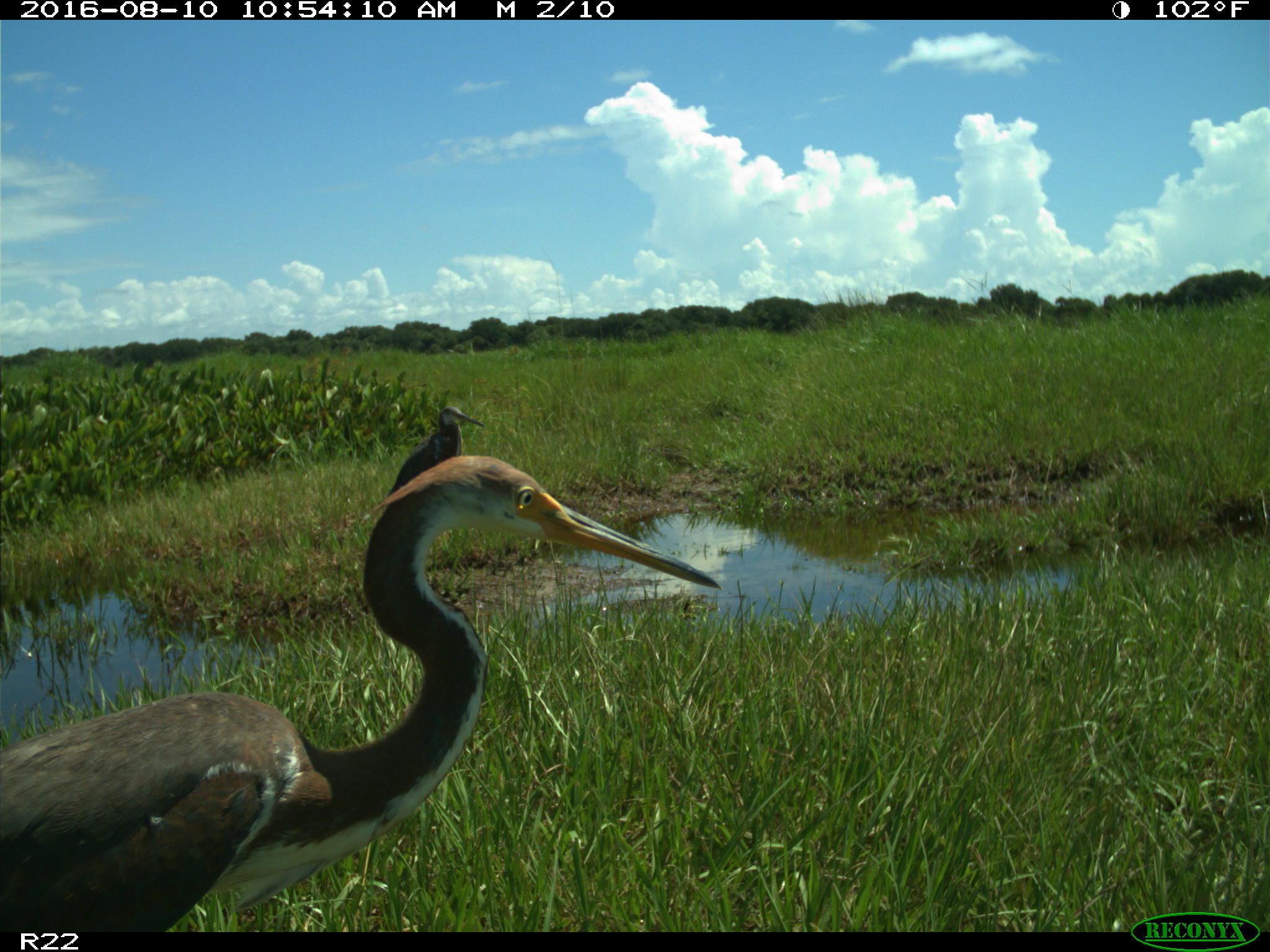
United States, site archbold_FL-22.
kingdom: Animalia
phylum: Chordata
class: Aves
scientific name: Aves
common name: birds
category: unidentified bird